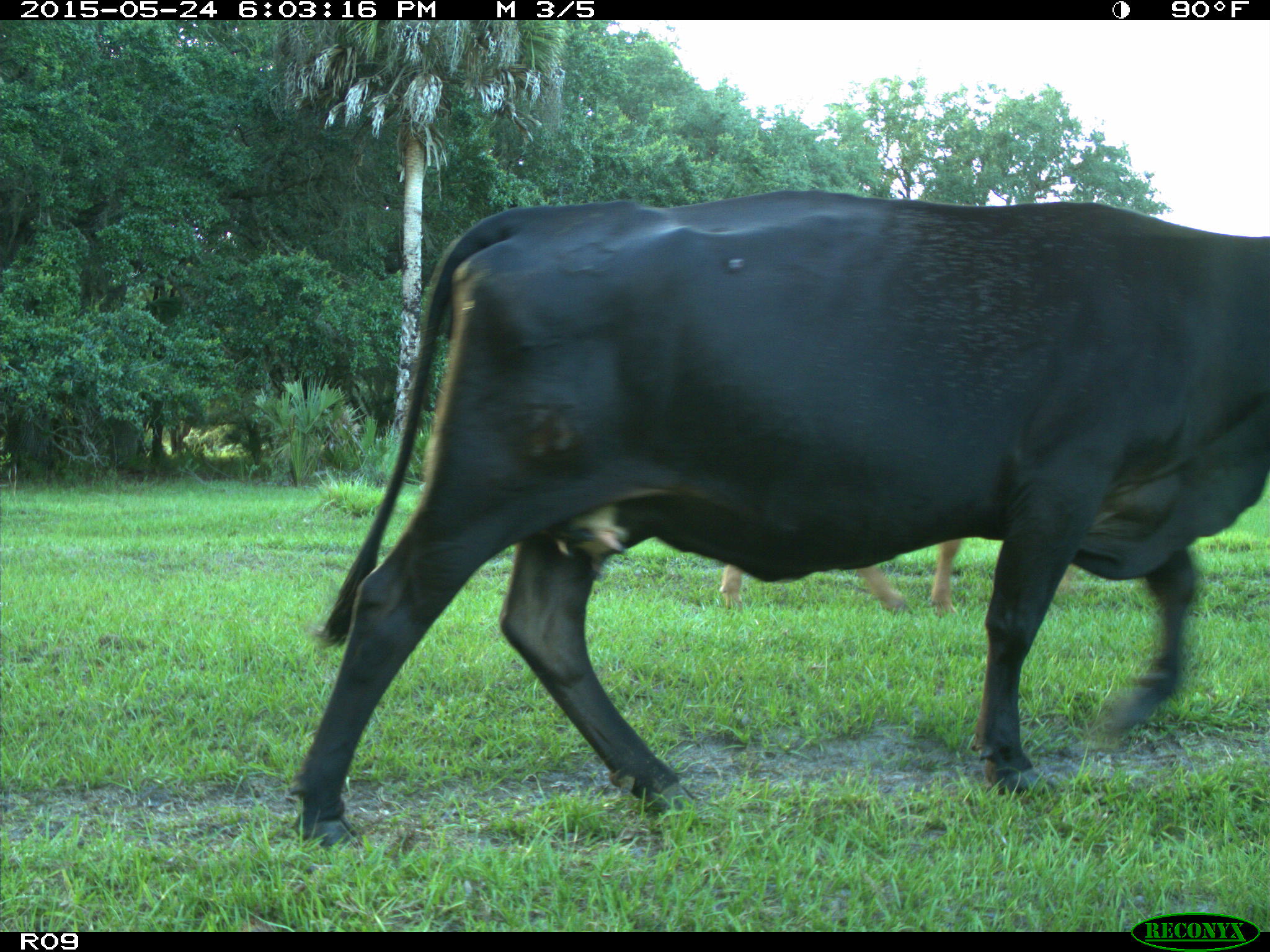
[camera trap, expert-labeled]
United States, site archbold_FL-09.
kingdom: Animalia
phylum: Chordata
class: Mammalia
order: Artiodactyla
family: Bovidae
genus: Bos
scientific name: Bos taurus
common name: domestic cow